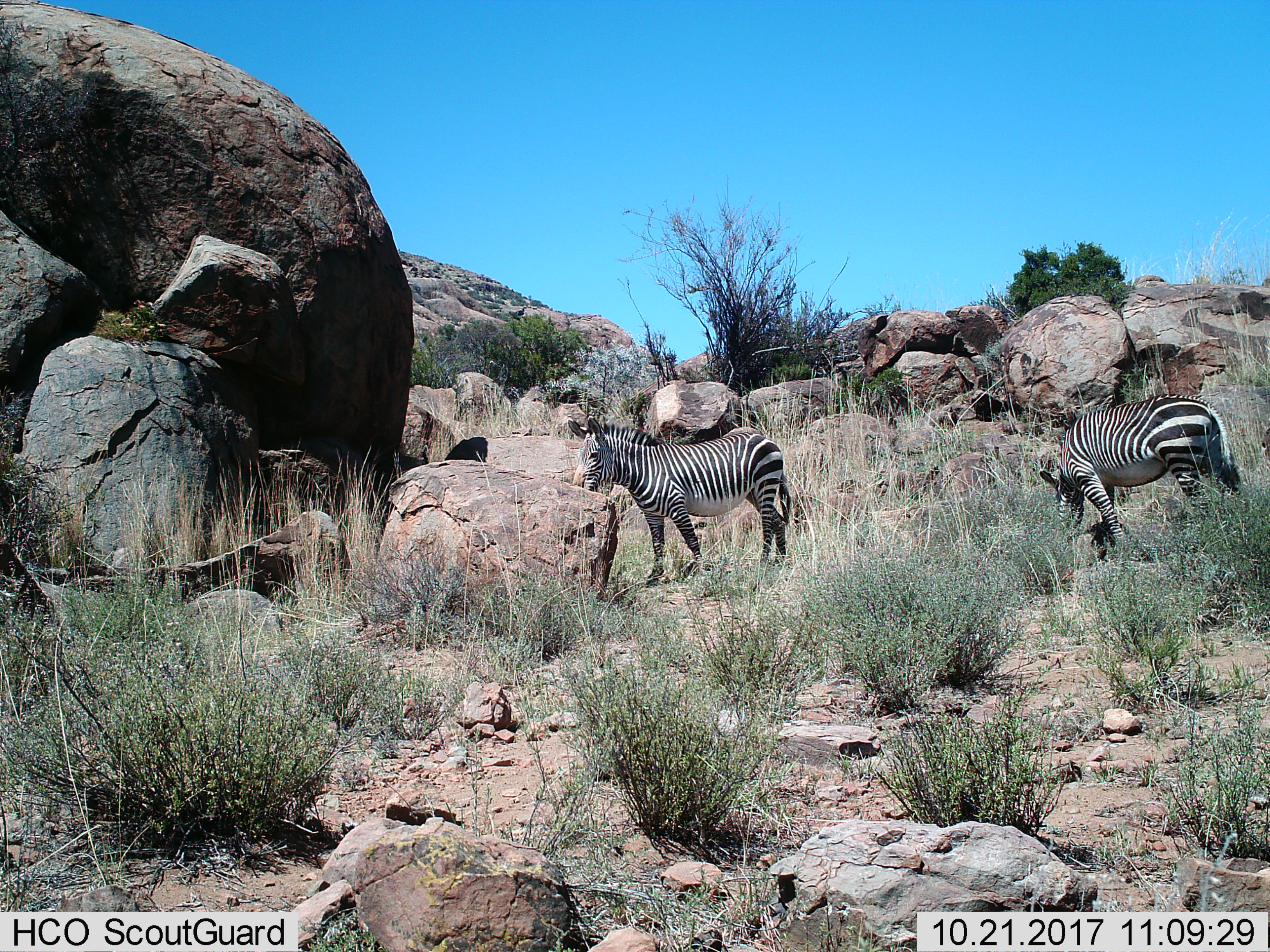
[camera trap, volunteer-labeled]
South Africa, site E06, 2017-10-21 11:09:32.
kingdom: Animalia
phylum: Chordata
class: Mammalia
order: Perissodactyla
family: Equidae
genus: Equus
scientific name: Equus zebra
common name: mountain zebra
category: zebramountain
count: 2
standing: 44%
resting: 11%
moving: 44%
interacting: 0%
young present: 0%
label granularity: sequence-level